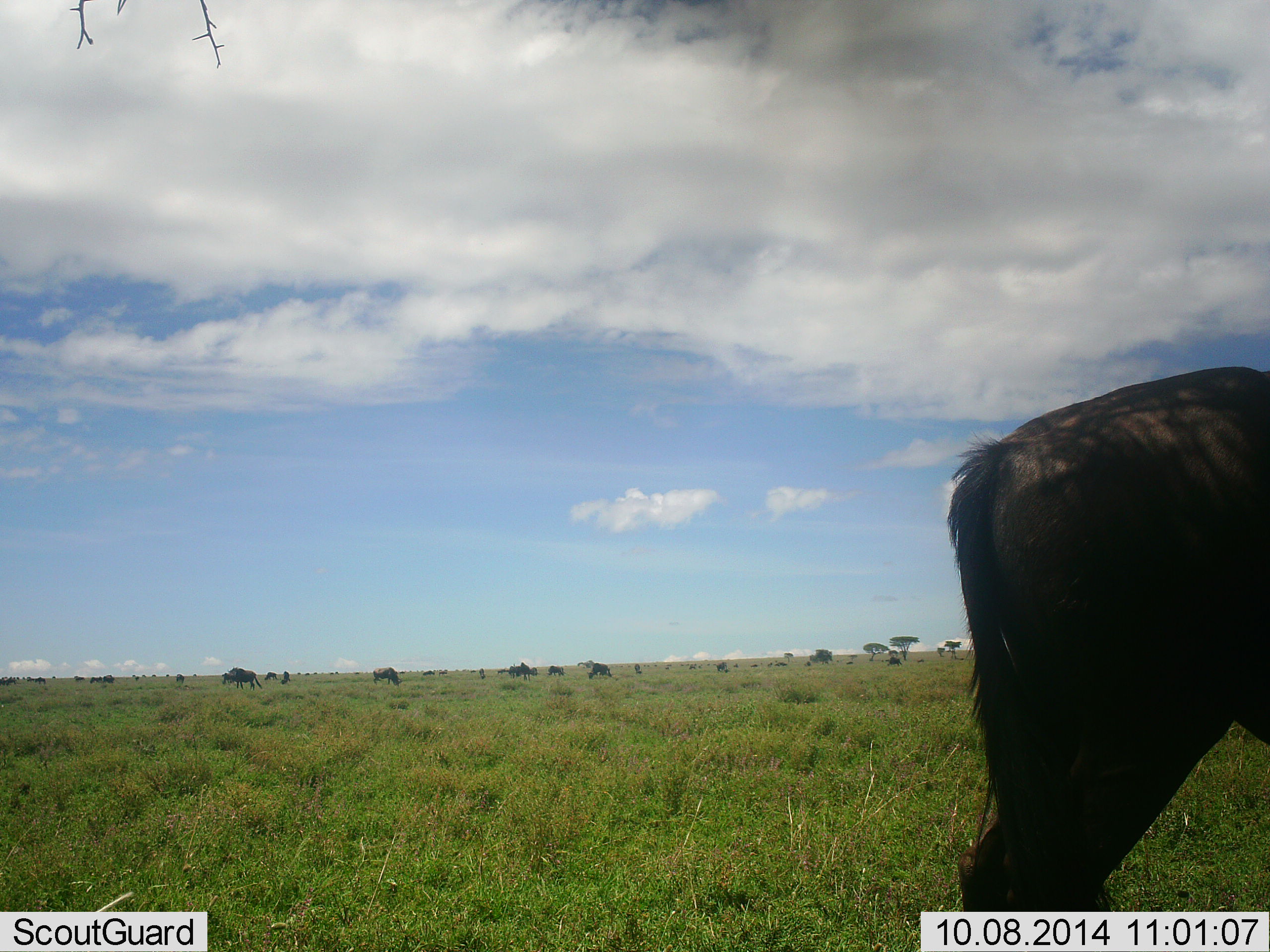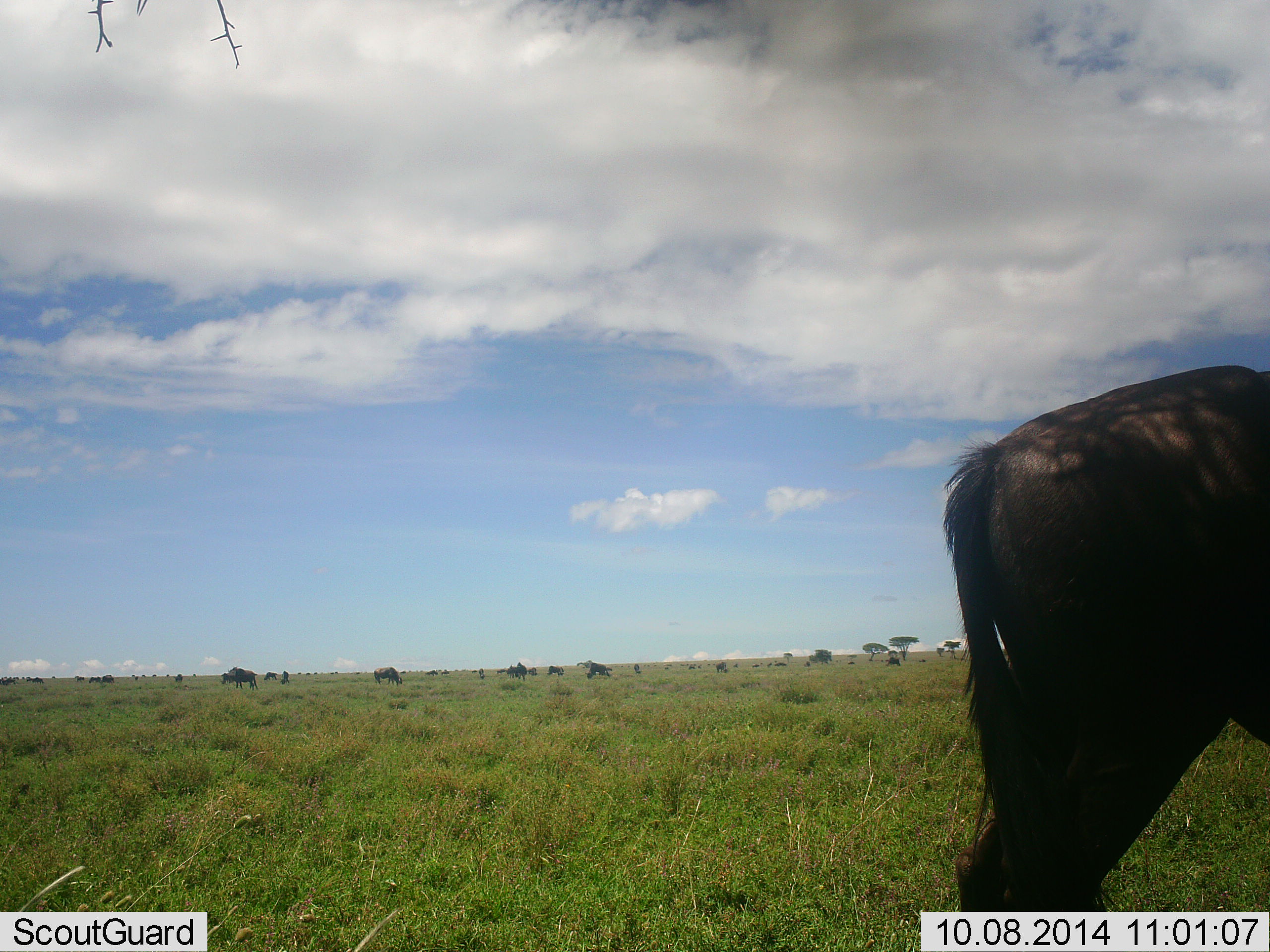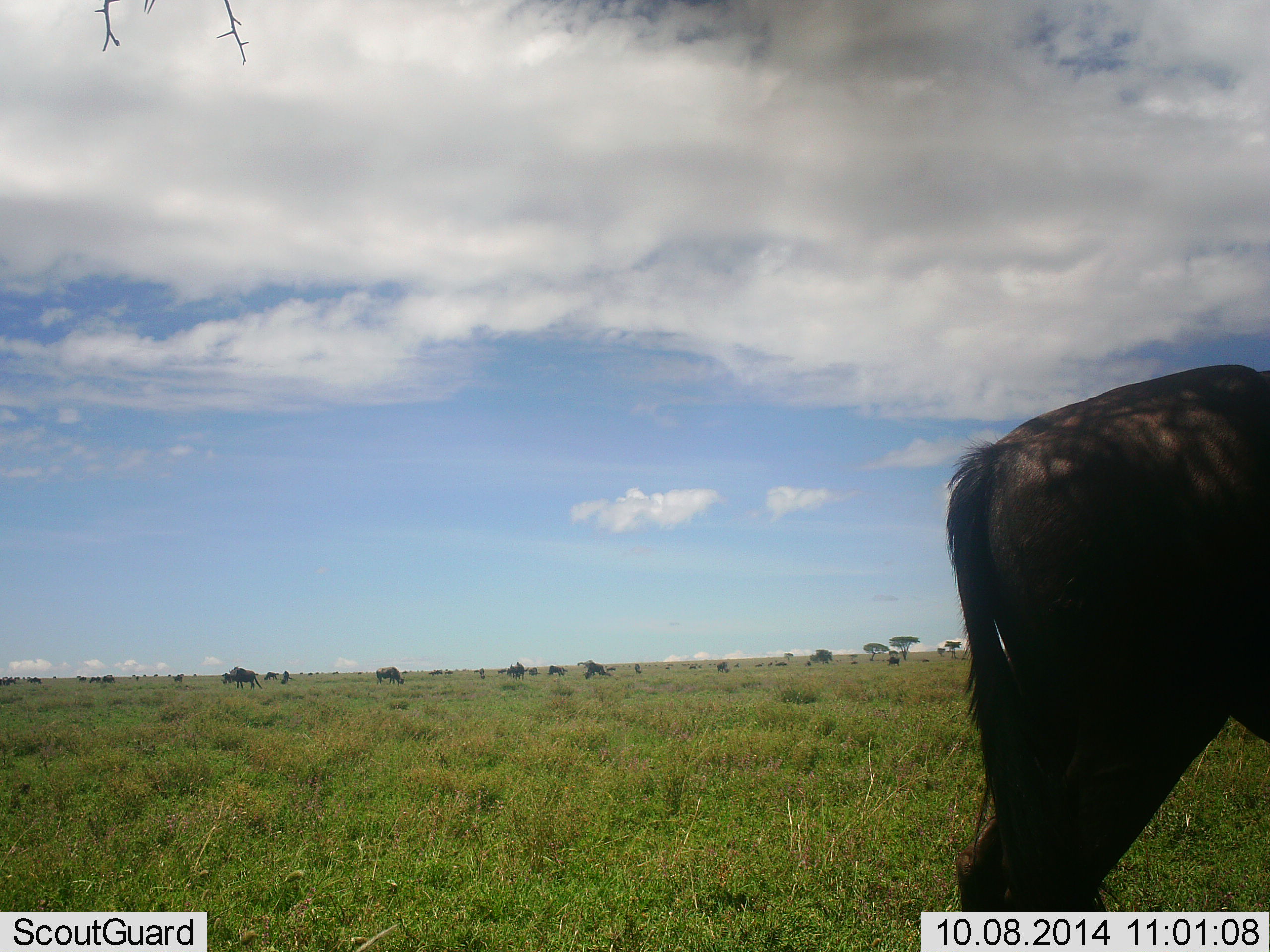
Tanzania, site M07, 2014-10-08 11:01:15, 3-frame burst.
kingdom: Animalia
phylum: Chordata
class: Mammalia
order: Artiodactyla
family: Bovidae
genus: Connochaetes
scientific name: Connochaetes taurinus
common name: blue wildebeest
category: wildebeest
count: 11-50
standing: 50%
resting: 10%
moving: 40%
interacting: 0%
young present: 0%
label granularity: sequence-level